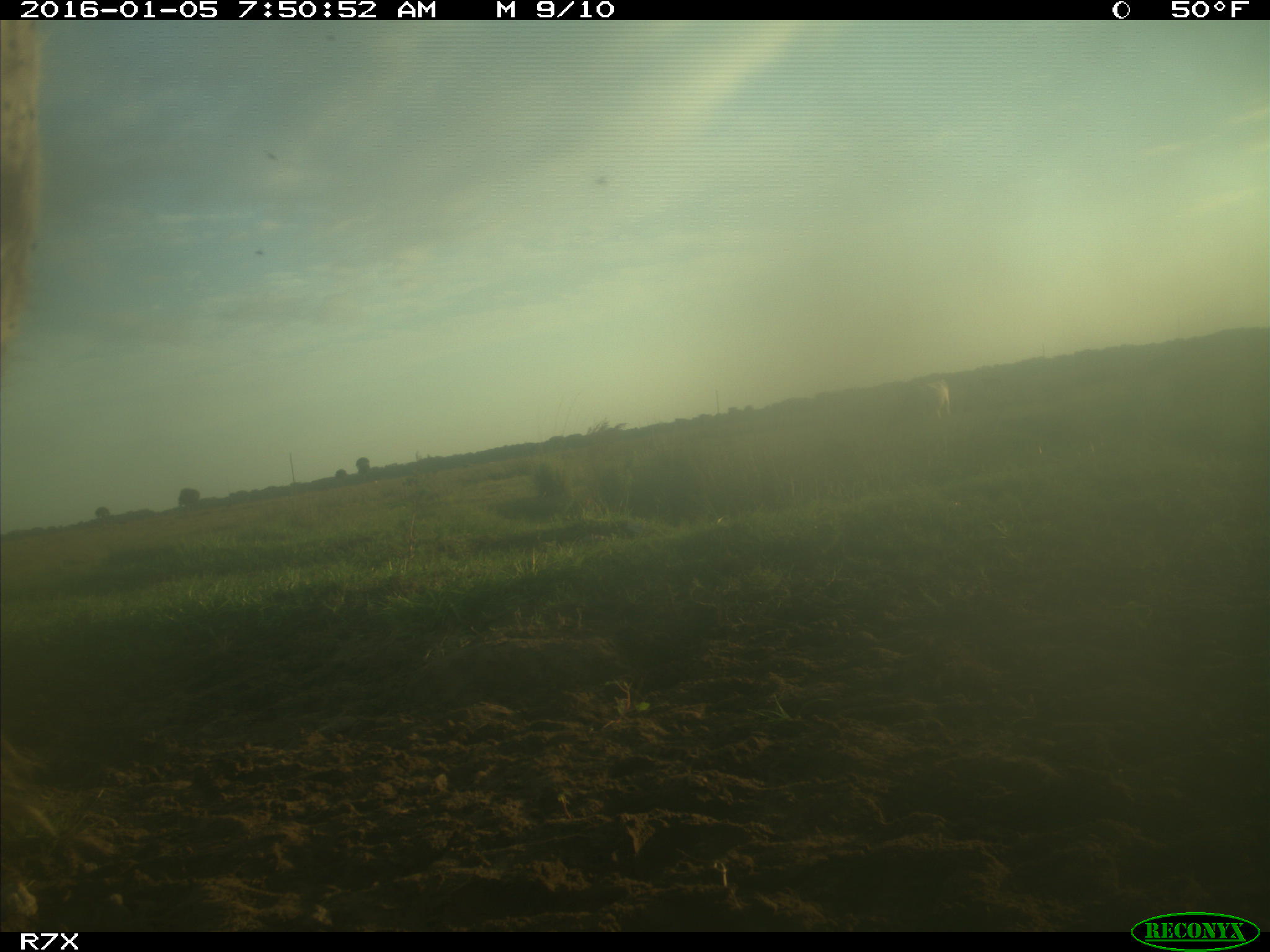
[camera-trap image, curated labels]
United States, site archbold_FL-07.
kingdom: Animalia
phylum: Chordata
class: Mammalia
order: Artiodactyla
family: Bovidae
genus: Bos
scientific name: Bos taurus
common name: domestic cow